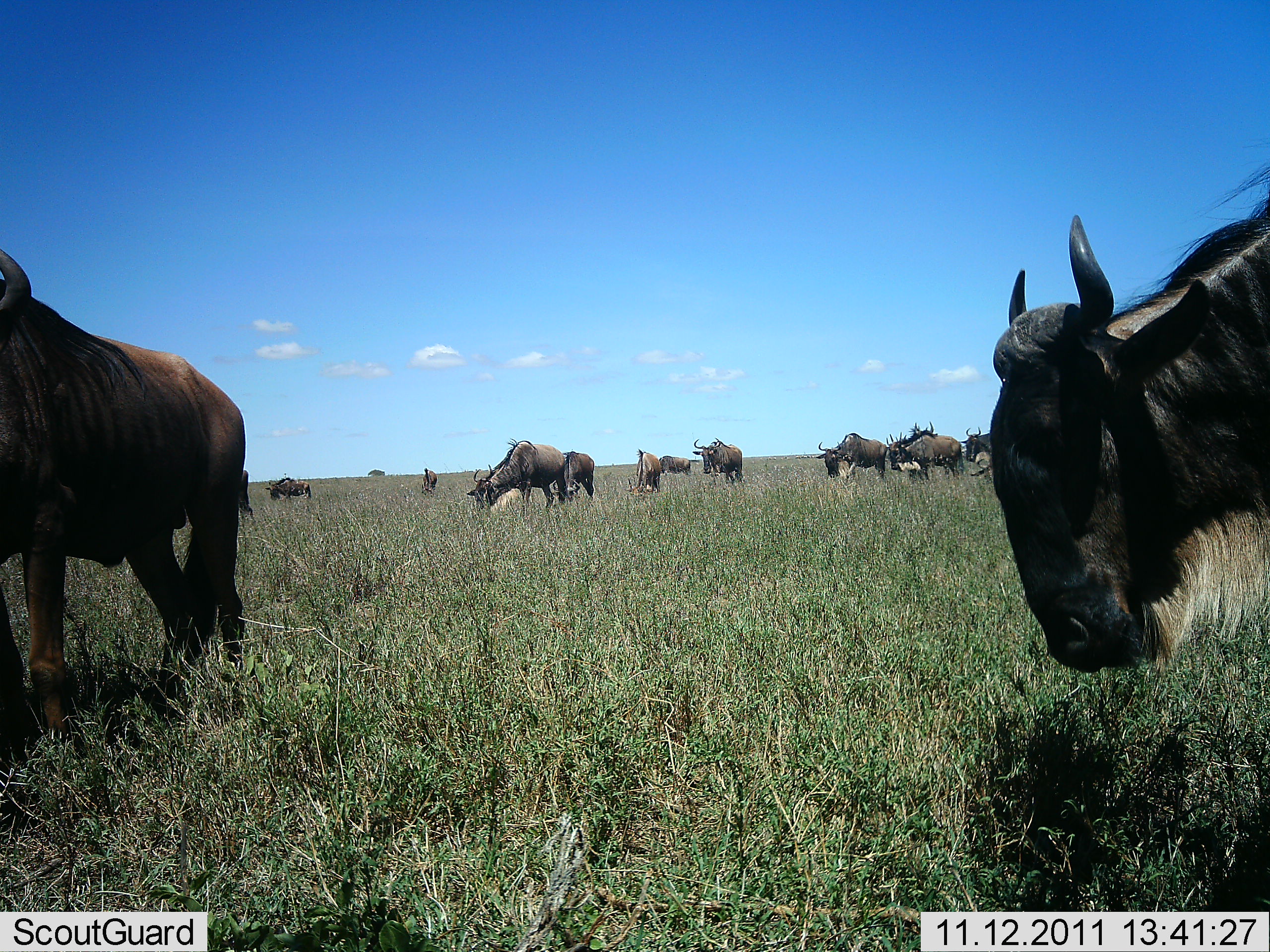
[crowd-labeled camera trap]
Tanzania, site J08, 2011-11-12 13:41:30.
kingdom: Animalia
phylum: Chordata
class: Mammalia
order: Artiodactyla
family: Bovidae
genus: Connochaetes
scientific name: Connochaetes taurinus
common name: blue wildebeest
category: wildebeest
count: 11-50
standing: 64%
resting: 9%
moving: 36%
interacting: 9%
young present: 9%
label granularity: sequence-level